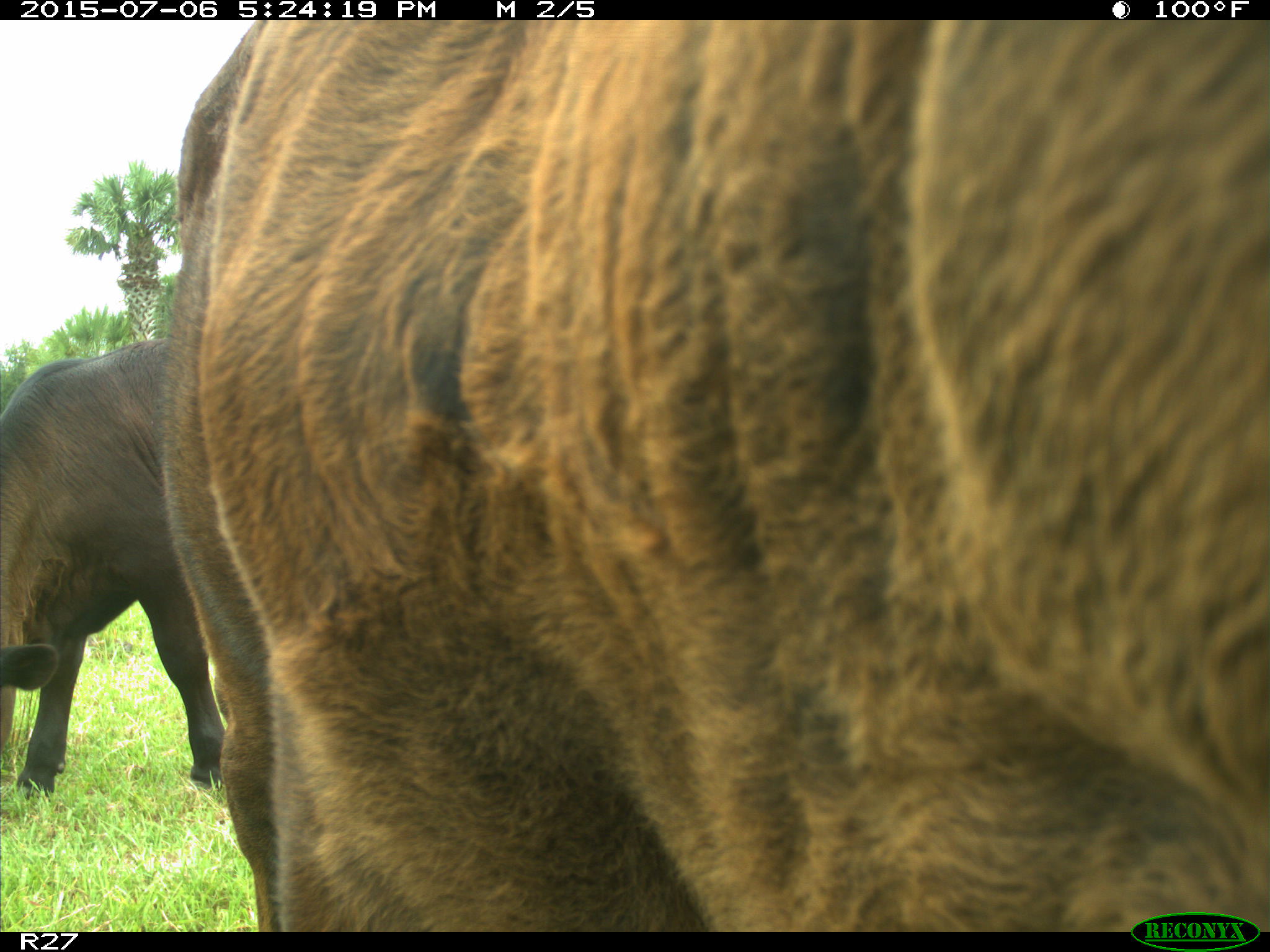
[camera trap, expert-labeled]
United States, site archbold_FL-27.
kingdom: Animalia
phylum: Chordata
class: Mammalia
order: Artiodactyla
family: Bovidae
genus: Bos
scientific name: Bos taurus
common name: domestic cow